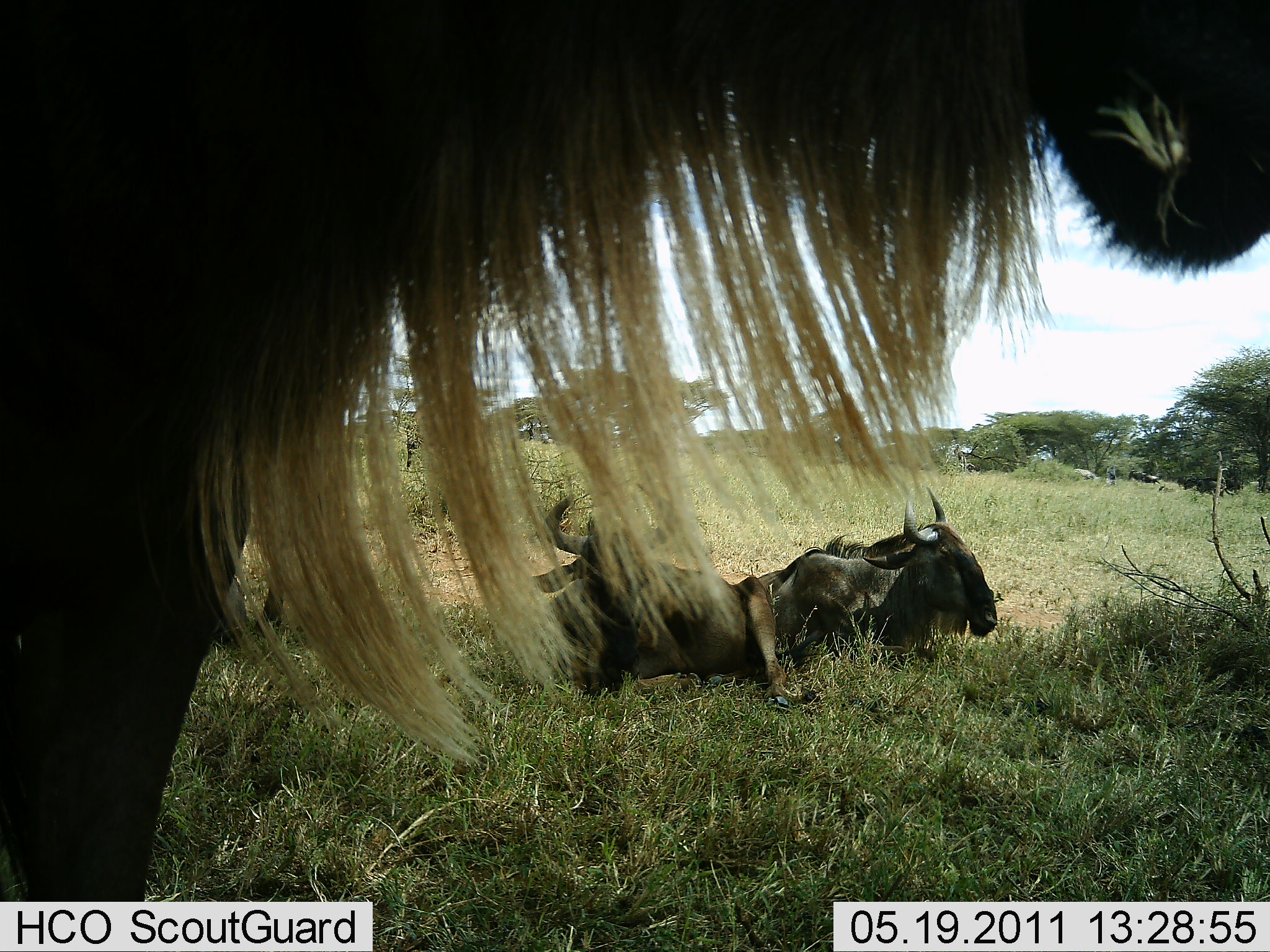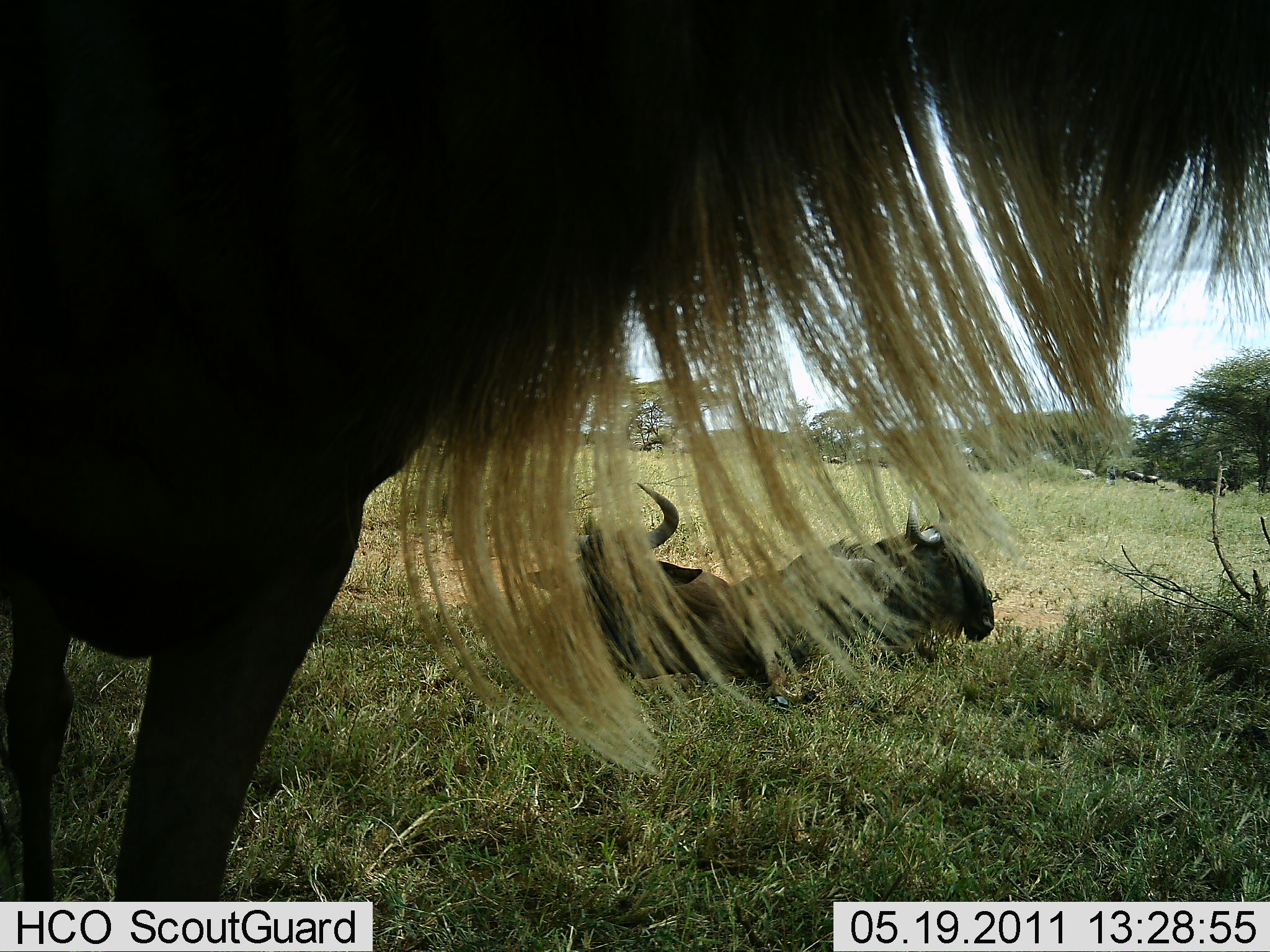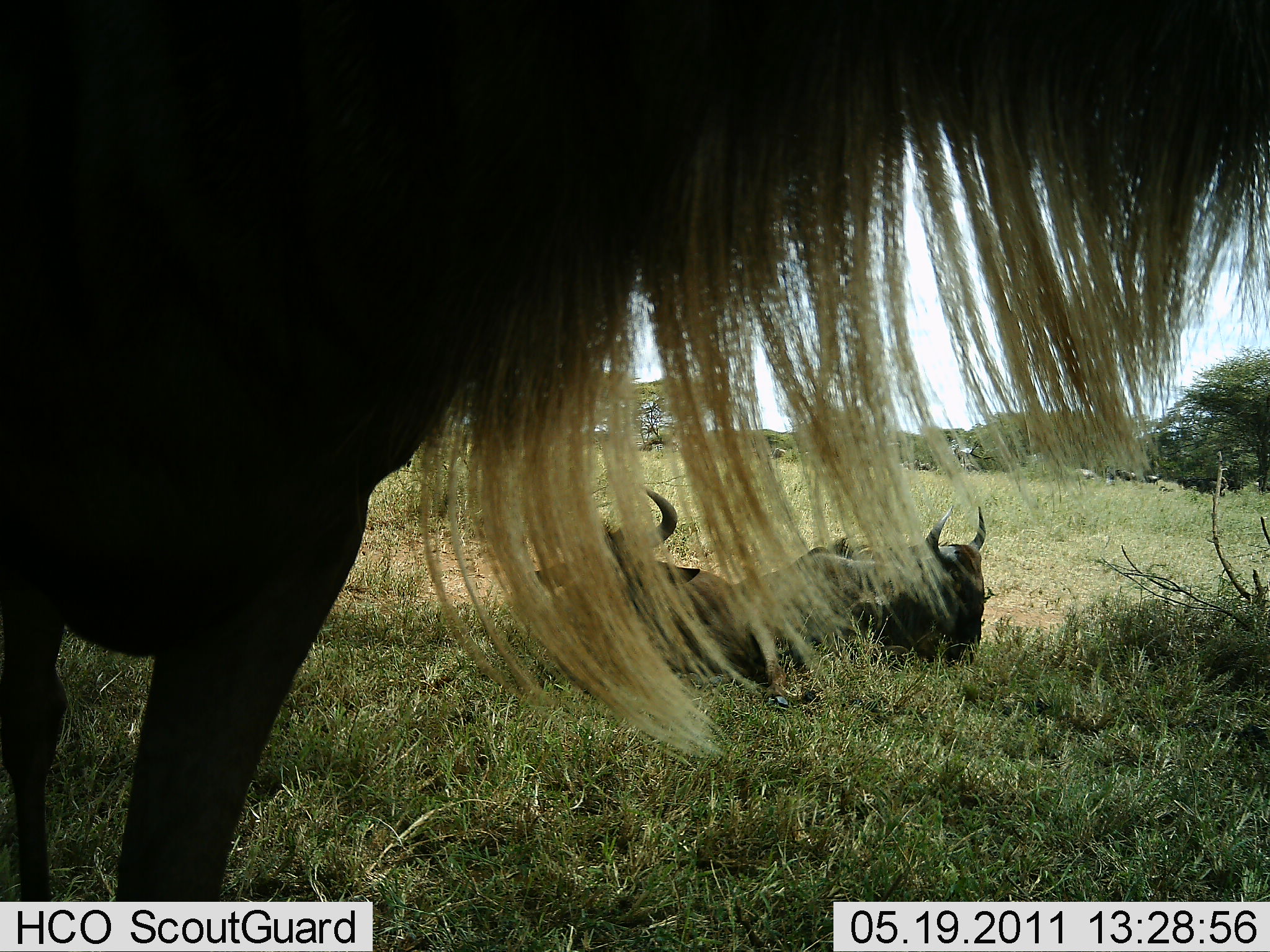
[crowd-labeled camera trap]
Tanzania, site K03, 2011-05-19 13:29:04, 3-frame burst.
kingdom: Animalia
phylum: Chordata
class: Mammalia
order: Artiodactyla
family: Bovidae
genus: Connochaetes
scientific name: Connochaetes taurinus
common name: blue wildebeest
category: wildebeest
Wildebeest (blue wildebeest) (Connochaetes taurinus), count 3. Behavior (volunteer vote fractions): standing 79%, resting 100%, moving 0%, interacting 0%. Young present (vote fraction): 0%. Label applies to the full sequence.